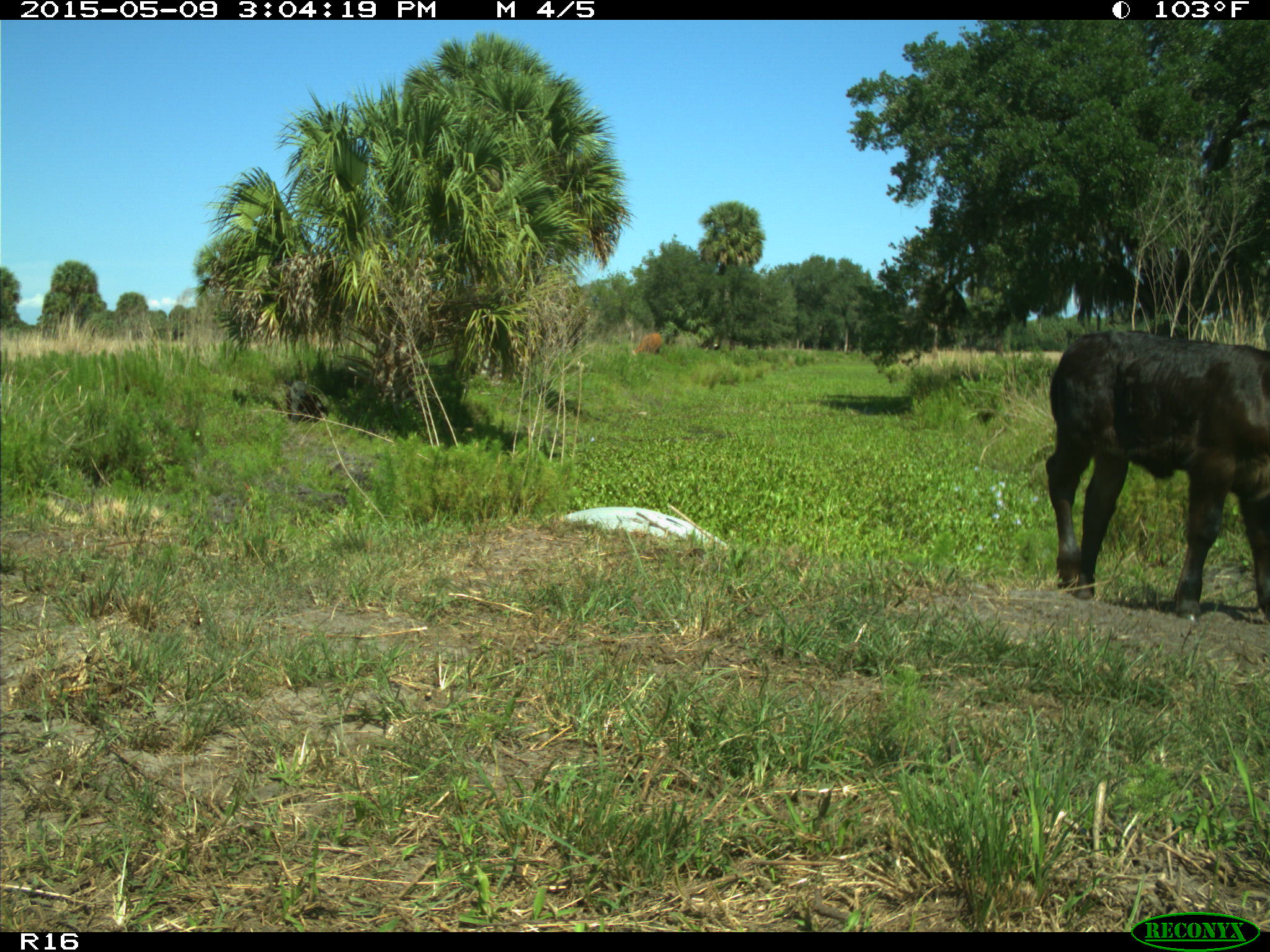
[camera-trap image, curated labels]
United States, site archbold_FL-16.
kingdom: Animalia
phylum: Chordata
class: Mammalia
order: Artiodactyla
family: Bovidae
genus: Bos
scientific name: Bos taurus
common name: domestic cow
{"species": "Bos taurus (domestic cow)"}